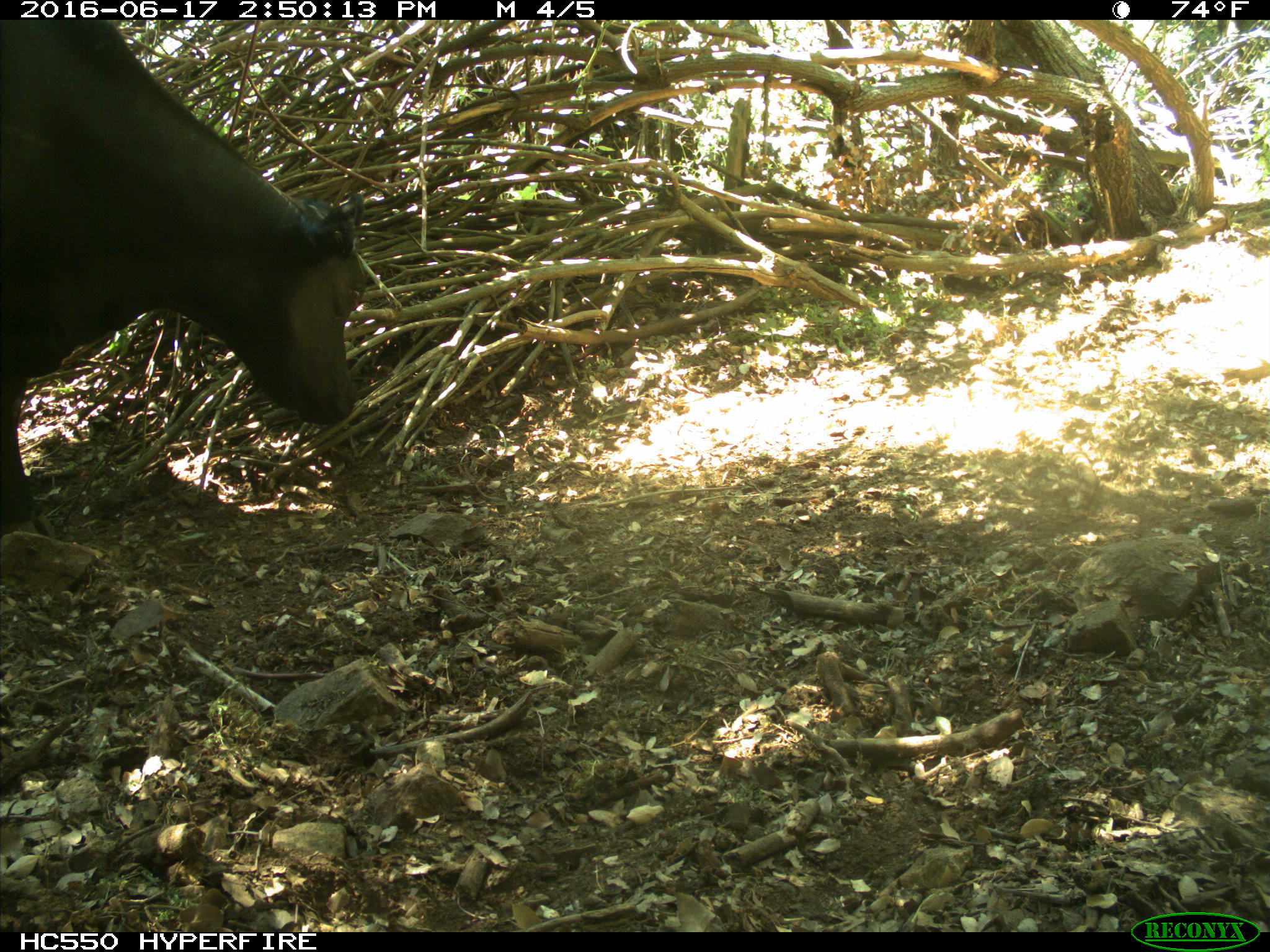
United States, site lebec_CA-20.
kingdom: Animalia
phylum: Chordata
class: Mammalia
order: Artiodactyla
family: Bovidae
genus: Bos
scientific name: Bos taurus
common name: domestic cow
Bos taurus (domestic cow).